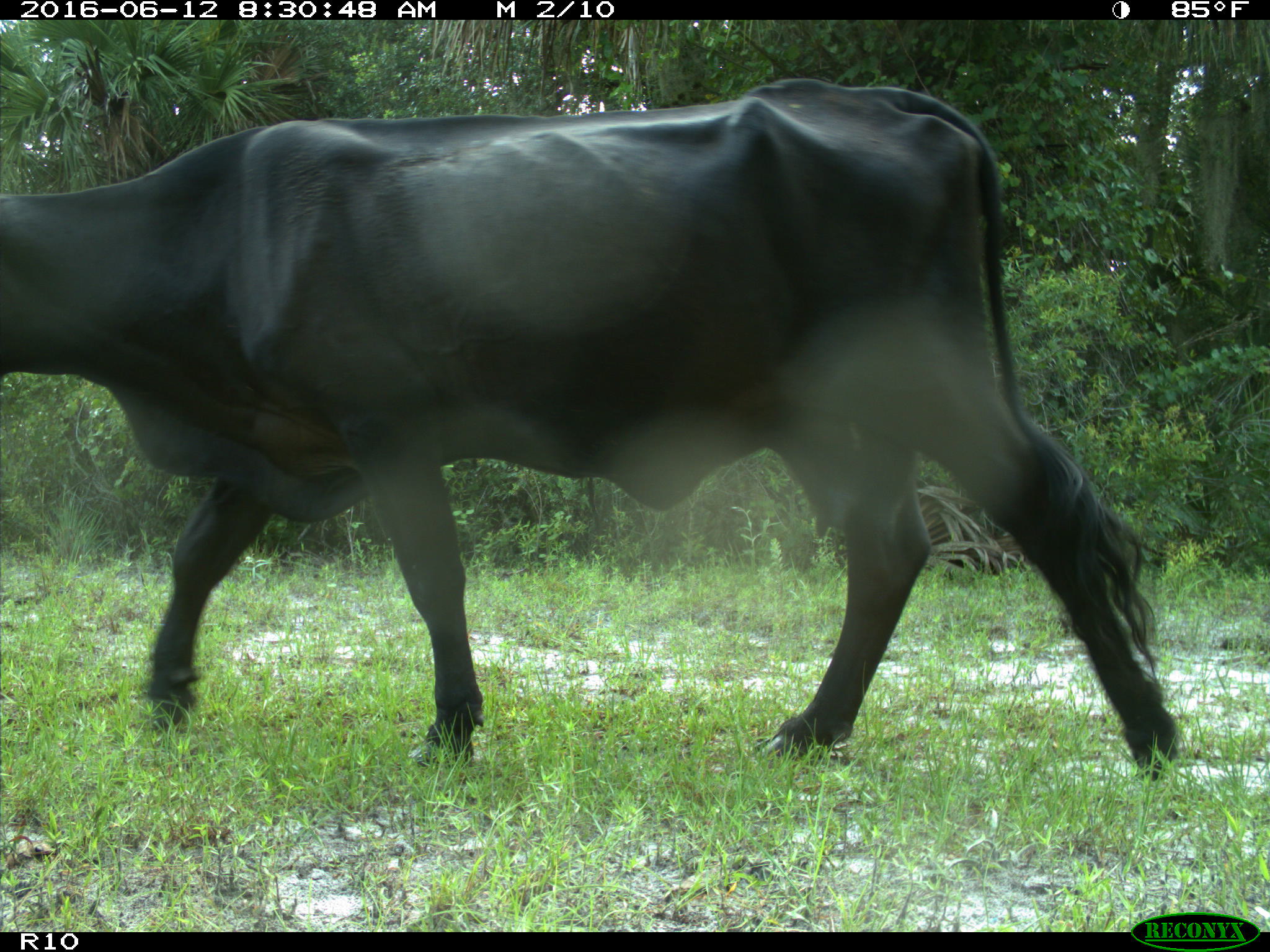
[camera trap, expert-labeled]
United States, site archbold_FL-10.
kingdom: Animalia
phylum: Chordata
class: Mammalia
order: Artiodactyla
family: Bovidae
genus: Bos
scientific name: Bos taurus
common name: domestic cow